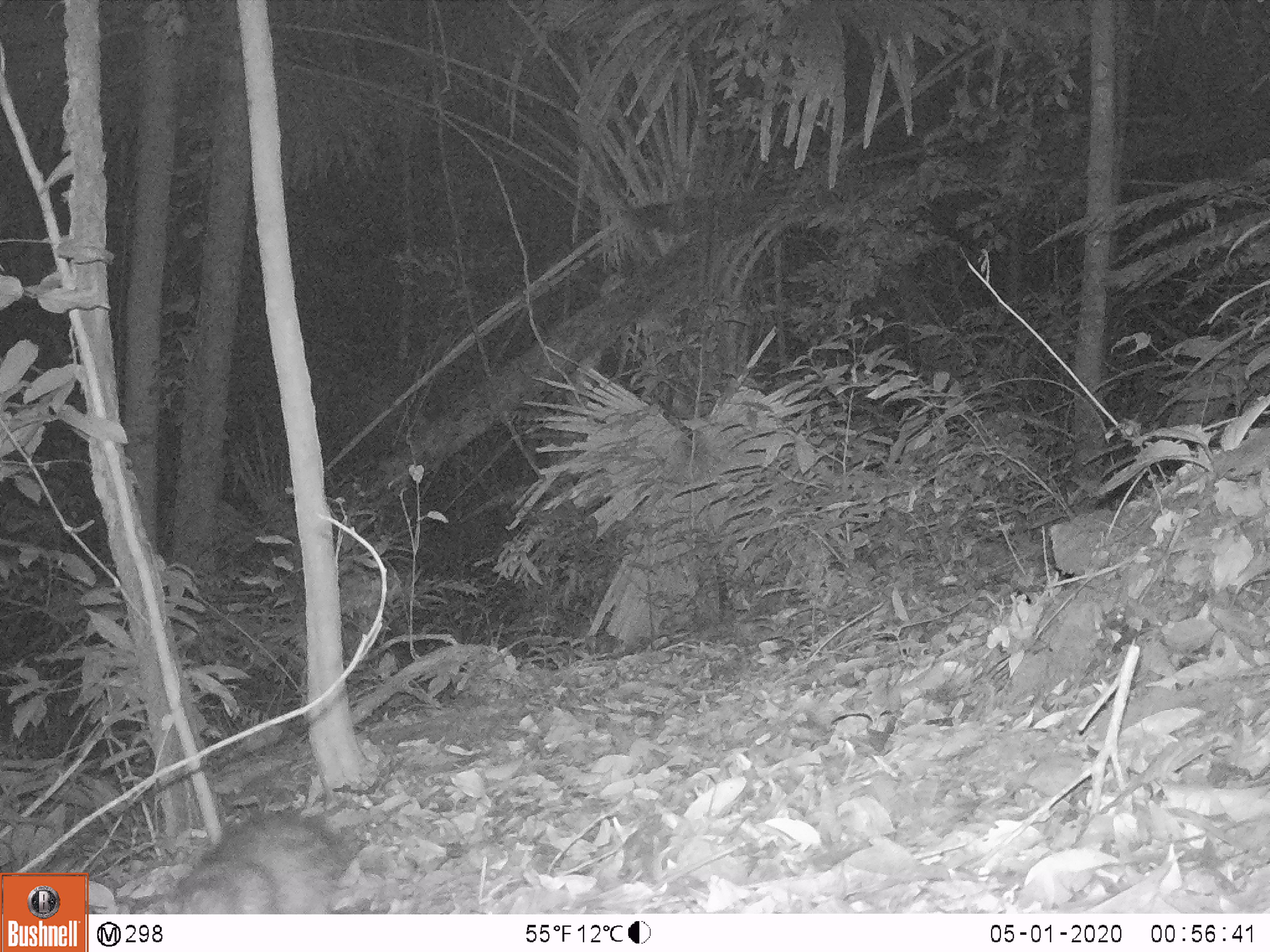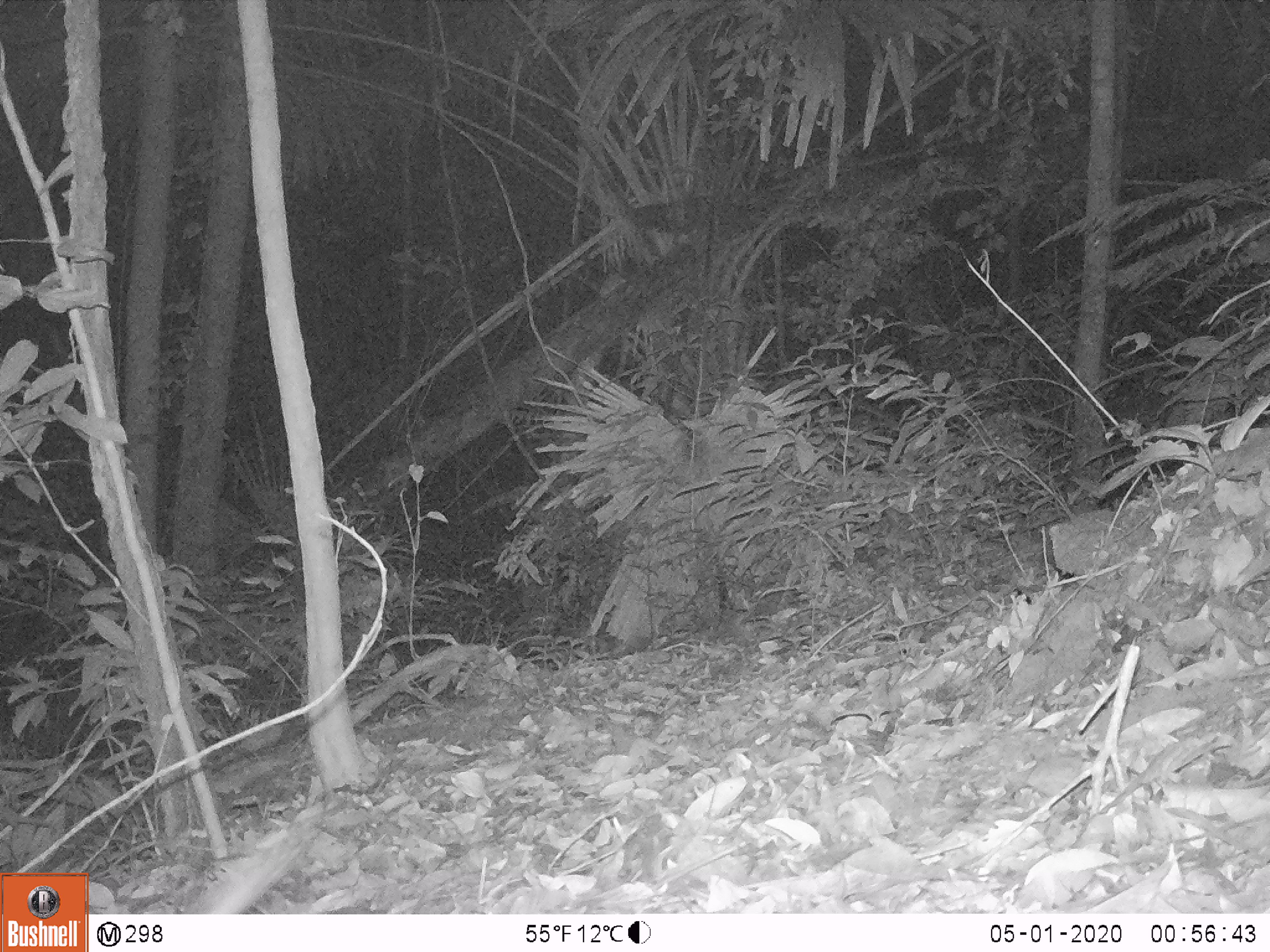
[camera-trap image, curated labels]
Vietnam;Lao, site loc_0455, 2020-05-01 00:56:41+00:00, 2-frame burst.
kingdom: Animalia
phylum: Chordata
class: Mammalia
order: Rodentia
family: Hystricidae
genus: Atherurus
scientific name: Atherurus macrourus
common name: asiatic brush-tailed porcupine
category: asiatic brush tailed porcupine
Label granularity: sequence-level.